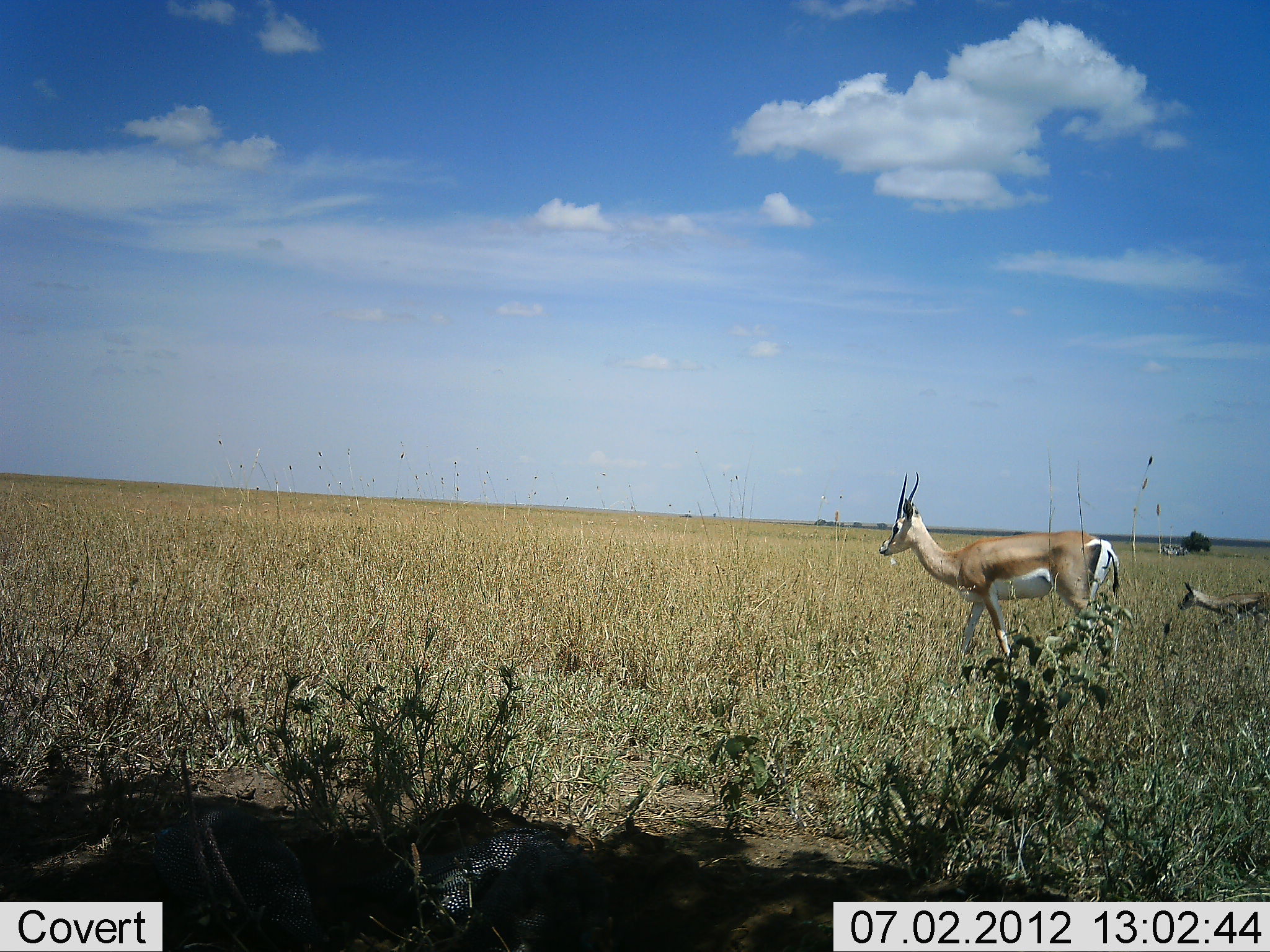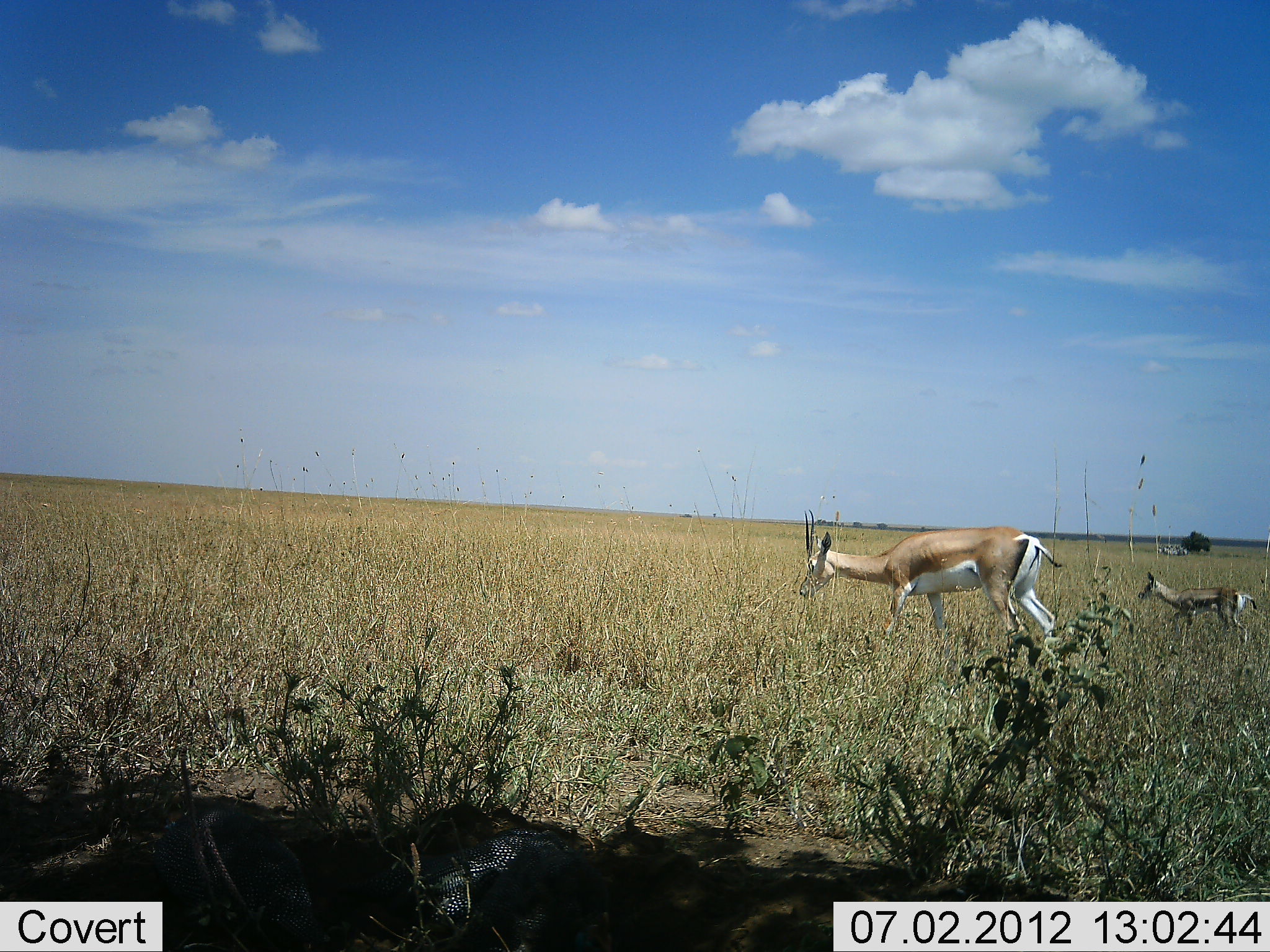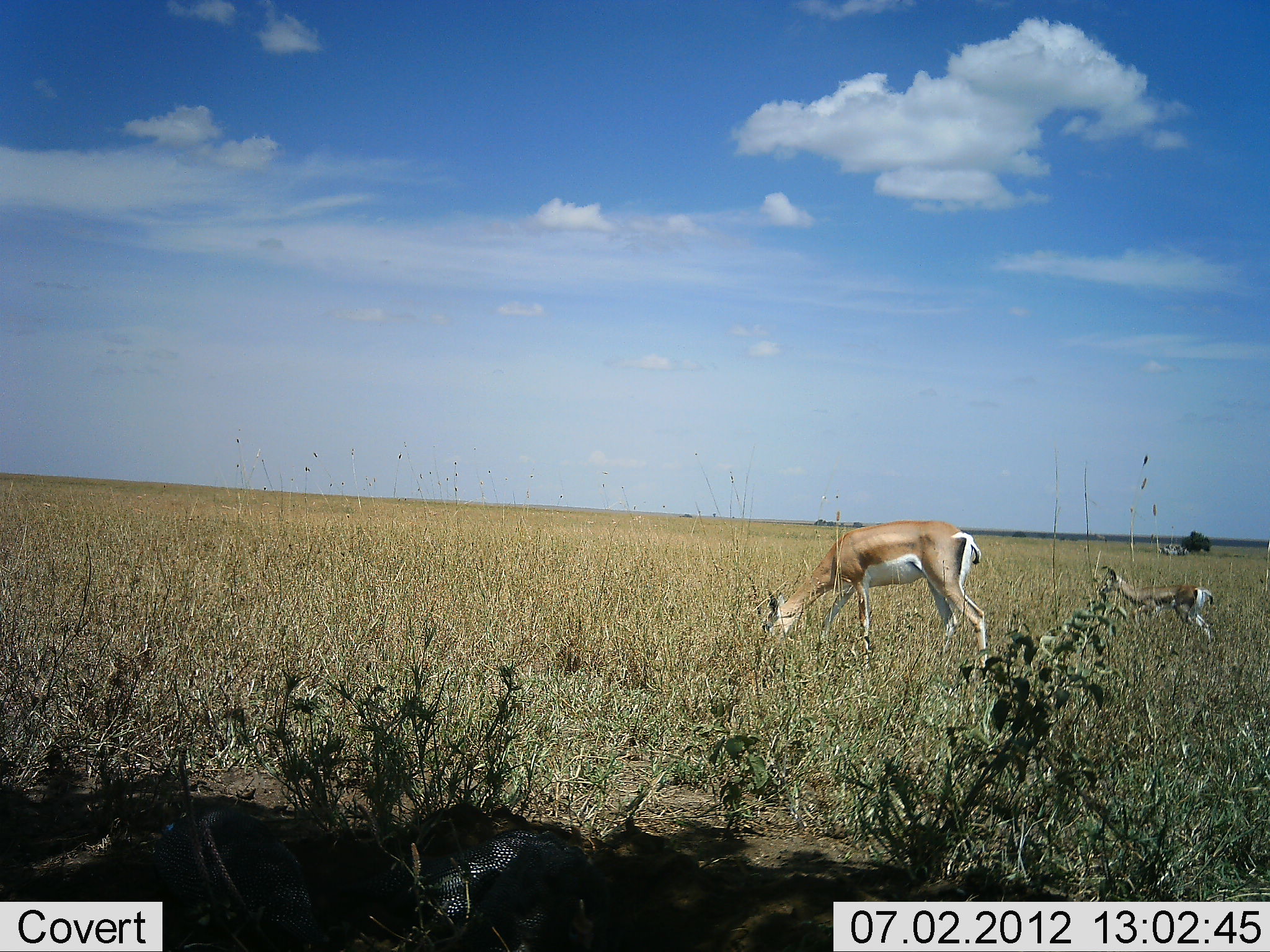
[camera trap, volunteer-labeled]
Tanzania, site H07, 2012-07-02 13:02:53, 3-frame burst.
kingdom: Animalia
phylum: Chordata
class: Mammalia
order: Artiodactyla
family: Bovidae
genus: Nanger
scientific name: Nanger granti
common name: grant's gazelle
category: gazellegrants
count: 2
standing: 8%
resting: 0%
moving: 85%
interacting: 0%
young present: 85%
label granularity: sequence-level